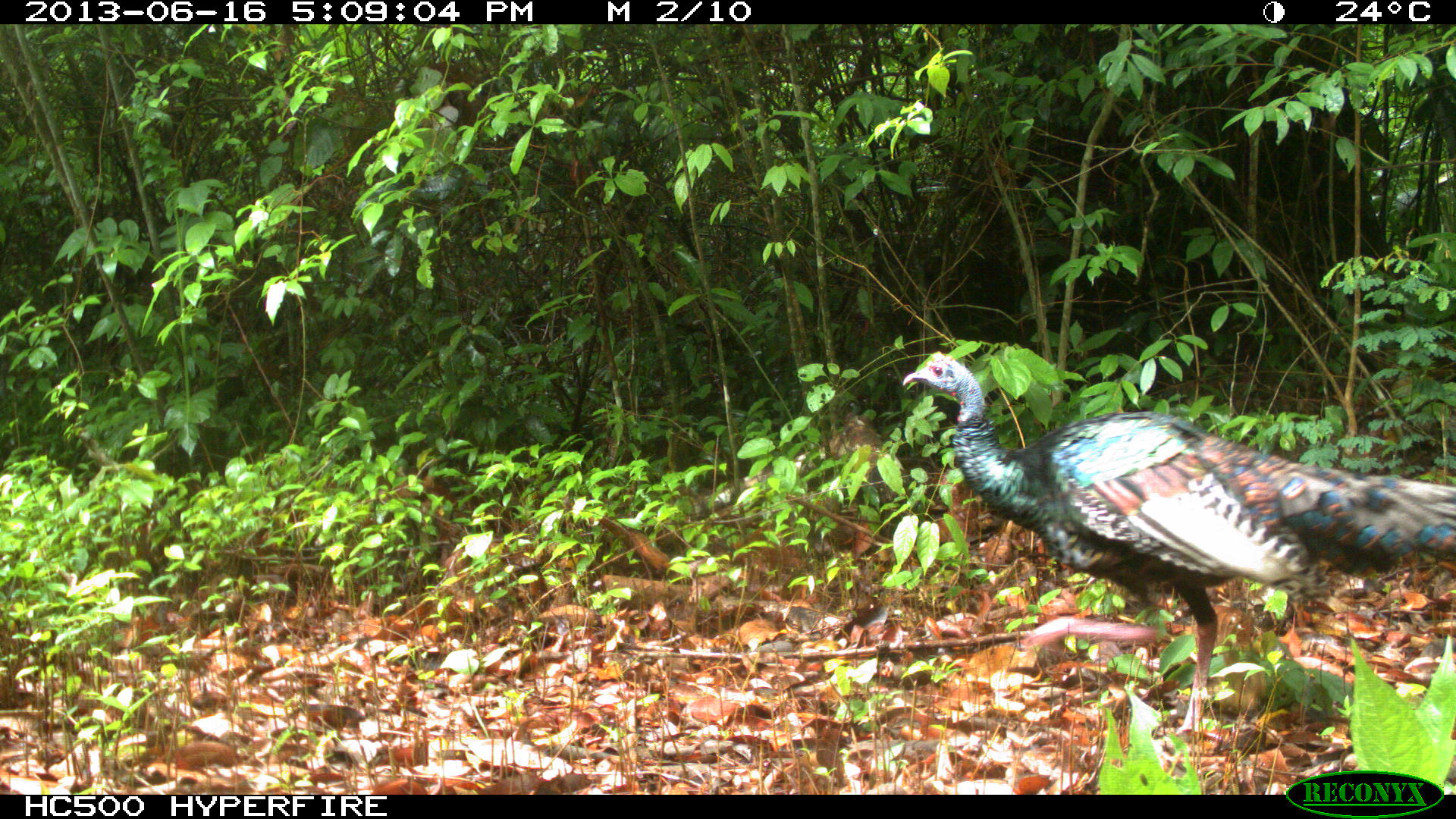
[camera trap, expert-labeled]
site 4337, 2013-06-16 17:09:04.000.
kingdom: Animalia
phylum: Chordata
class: Aves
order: Galliformes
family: Phasianidae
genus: Meleagris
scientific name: Meleagris ocellata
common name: ocellated turkey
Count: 1.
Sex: male.